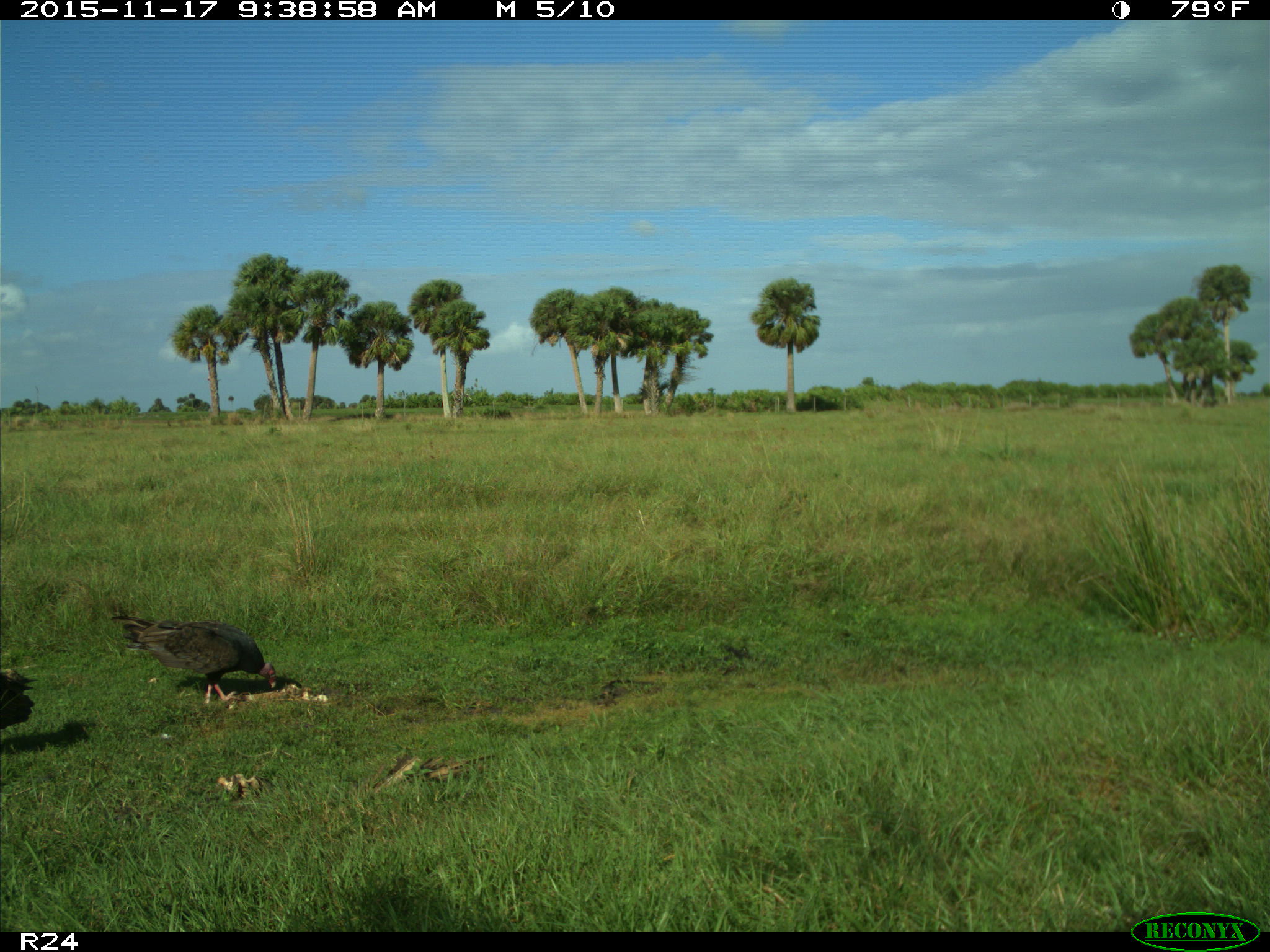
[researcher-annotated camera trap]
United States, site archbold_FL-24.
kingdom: Animalia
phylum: Chordata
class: Aves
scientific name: Aves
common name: birds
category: unidentified bird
Unidentified bird (birds) (Aves).